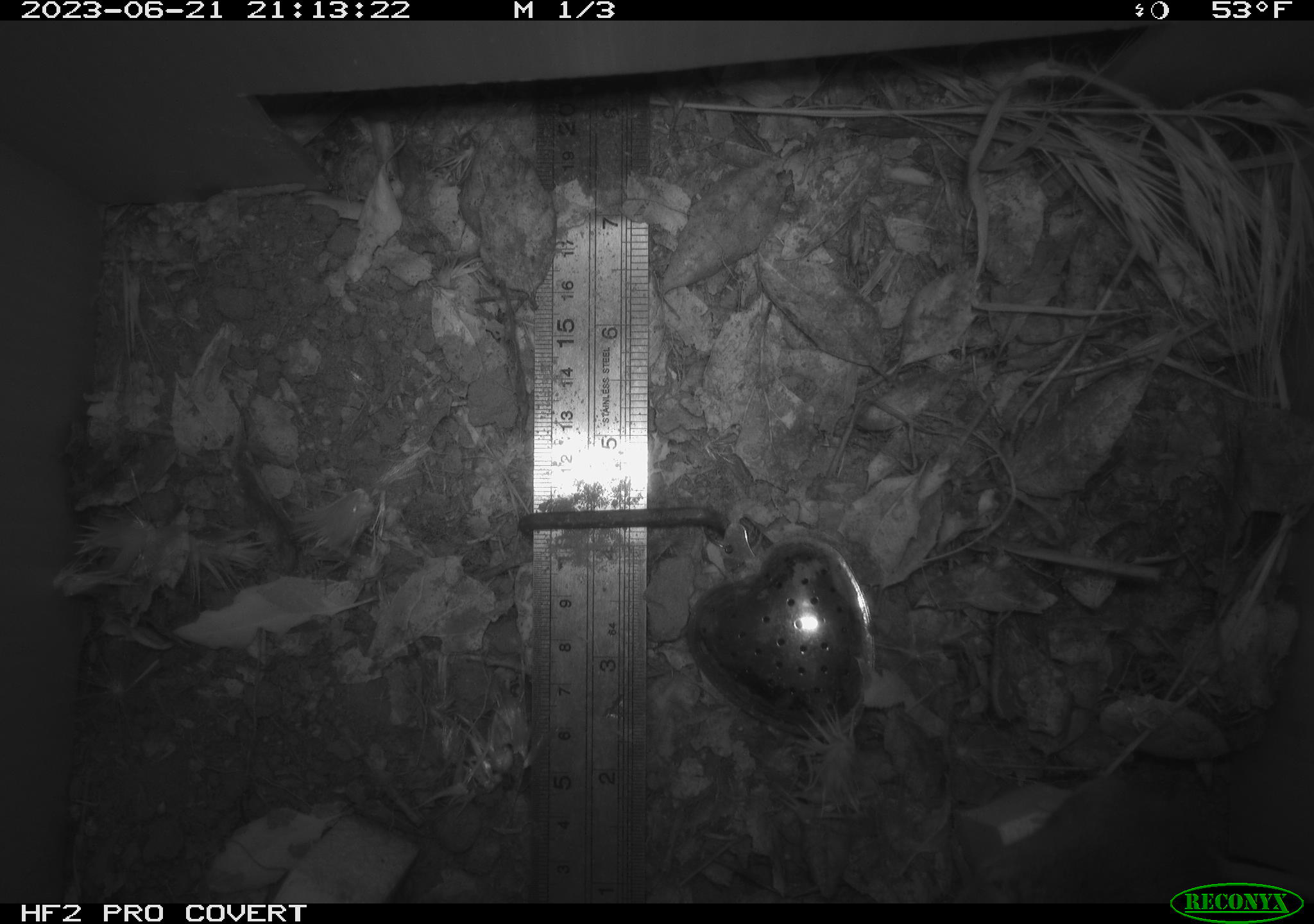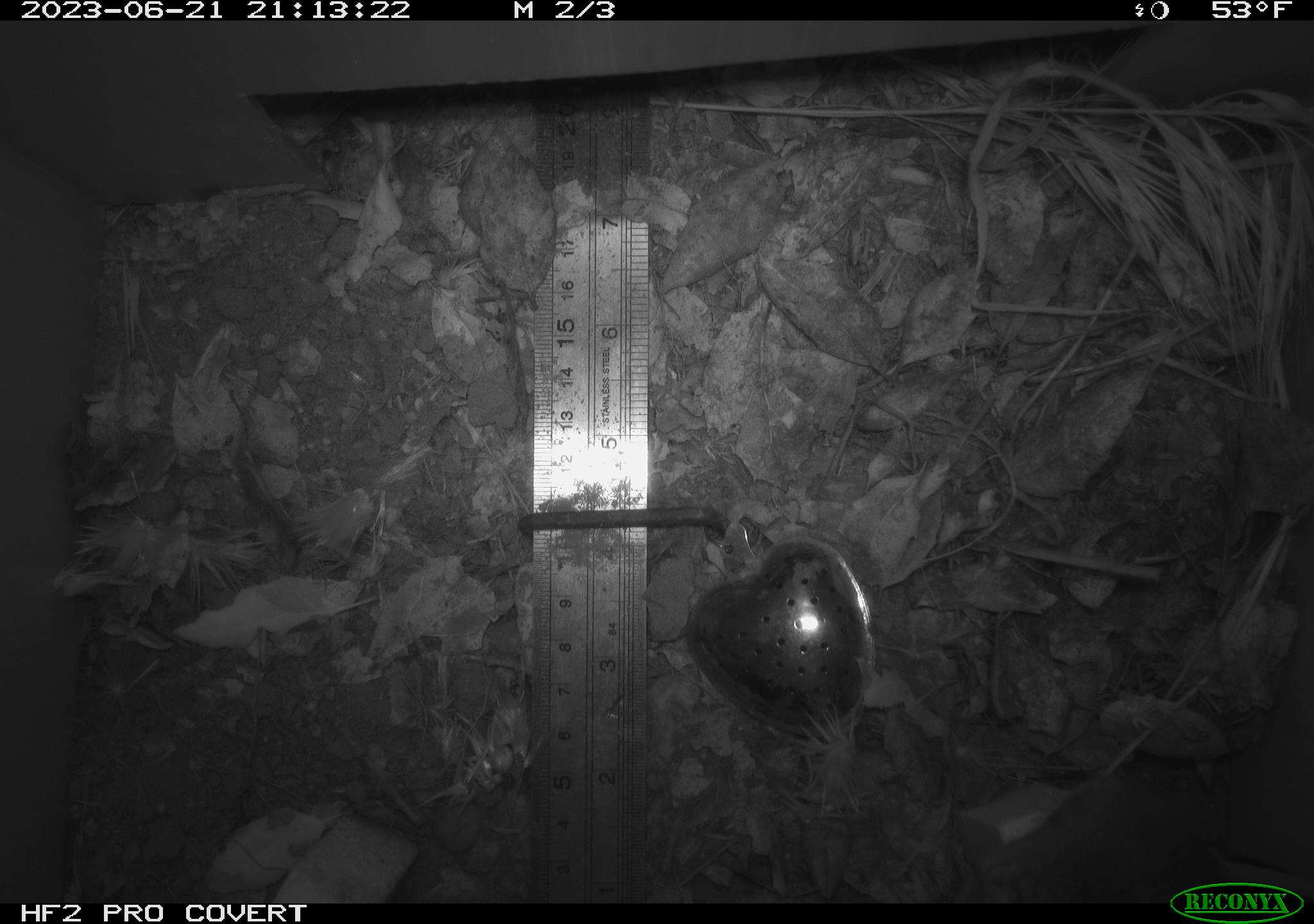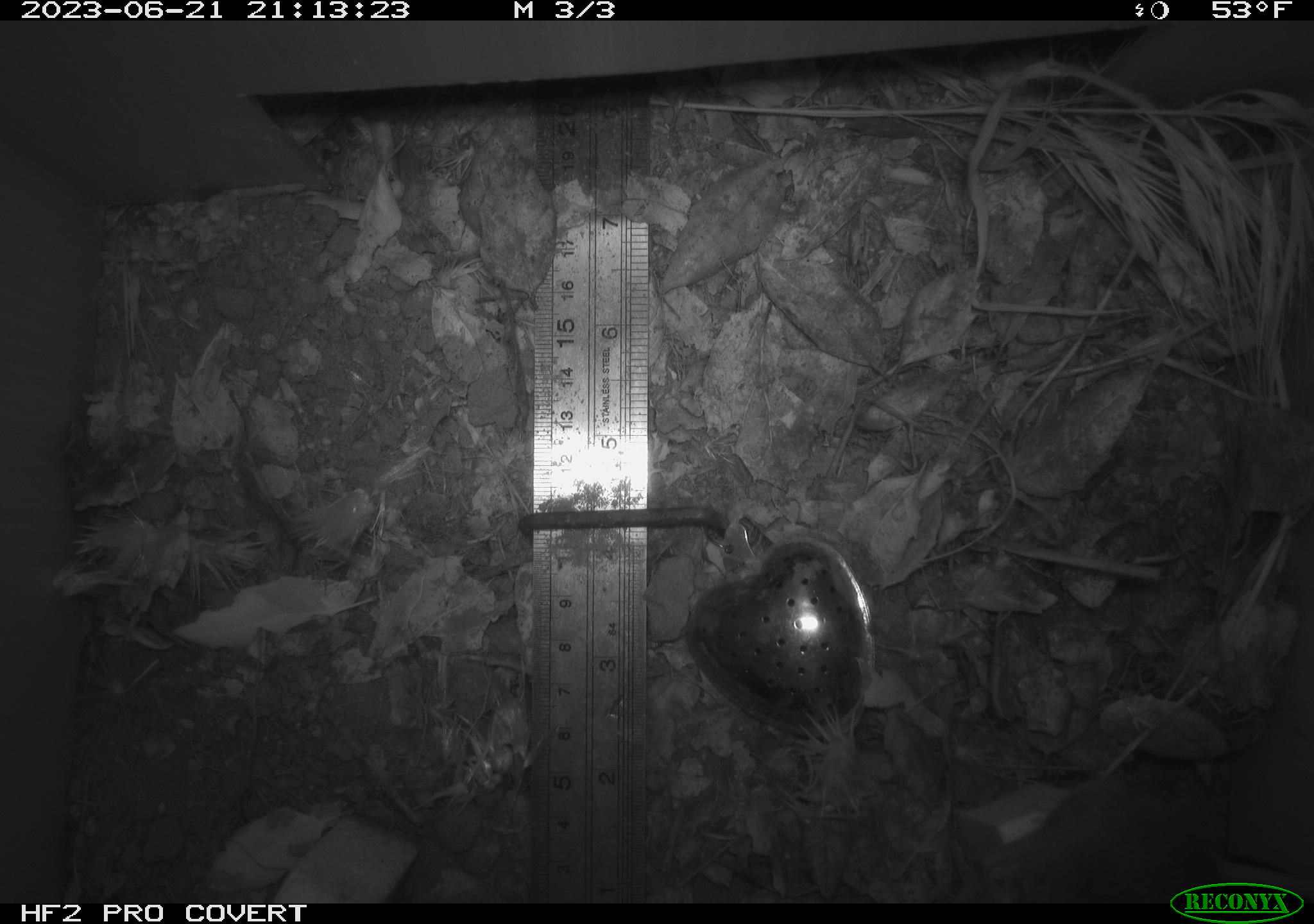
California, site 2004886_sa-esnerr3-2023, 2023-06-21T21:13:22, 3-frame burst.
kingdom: Animalia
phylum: Chordata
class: Mammalia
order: Rodentia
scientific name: Rodentia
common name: mouse species